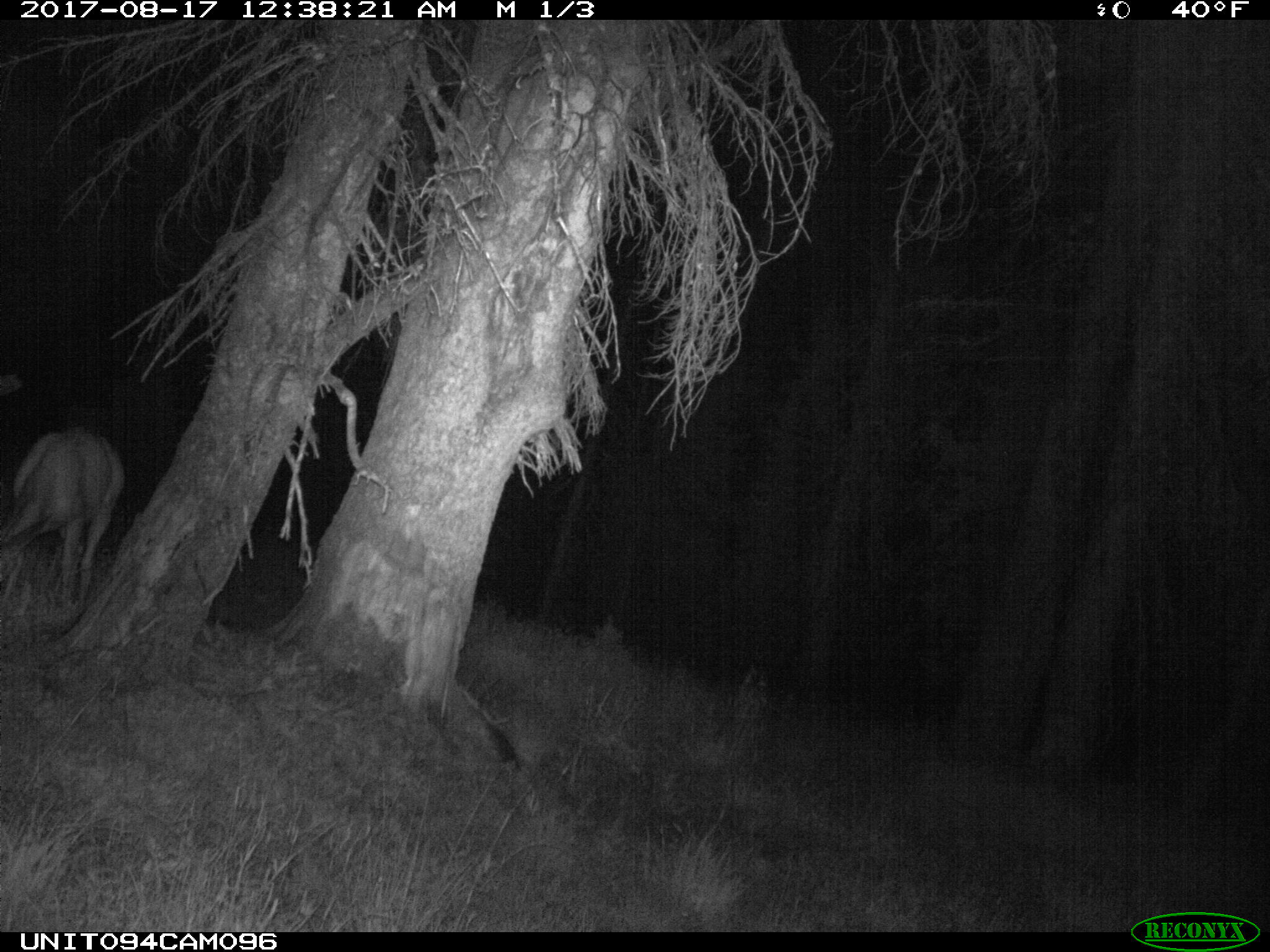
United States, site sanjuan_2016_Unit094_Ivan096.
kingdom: Animalia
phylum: Chordata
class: Mammalia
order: Artiodactyla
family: Cervidae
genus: Odocoileus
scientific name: Odocoileus hemionus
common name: mule deer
Odocoileus hemionus (mule deer).